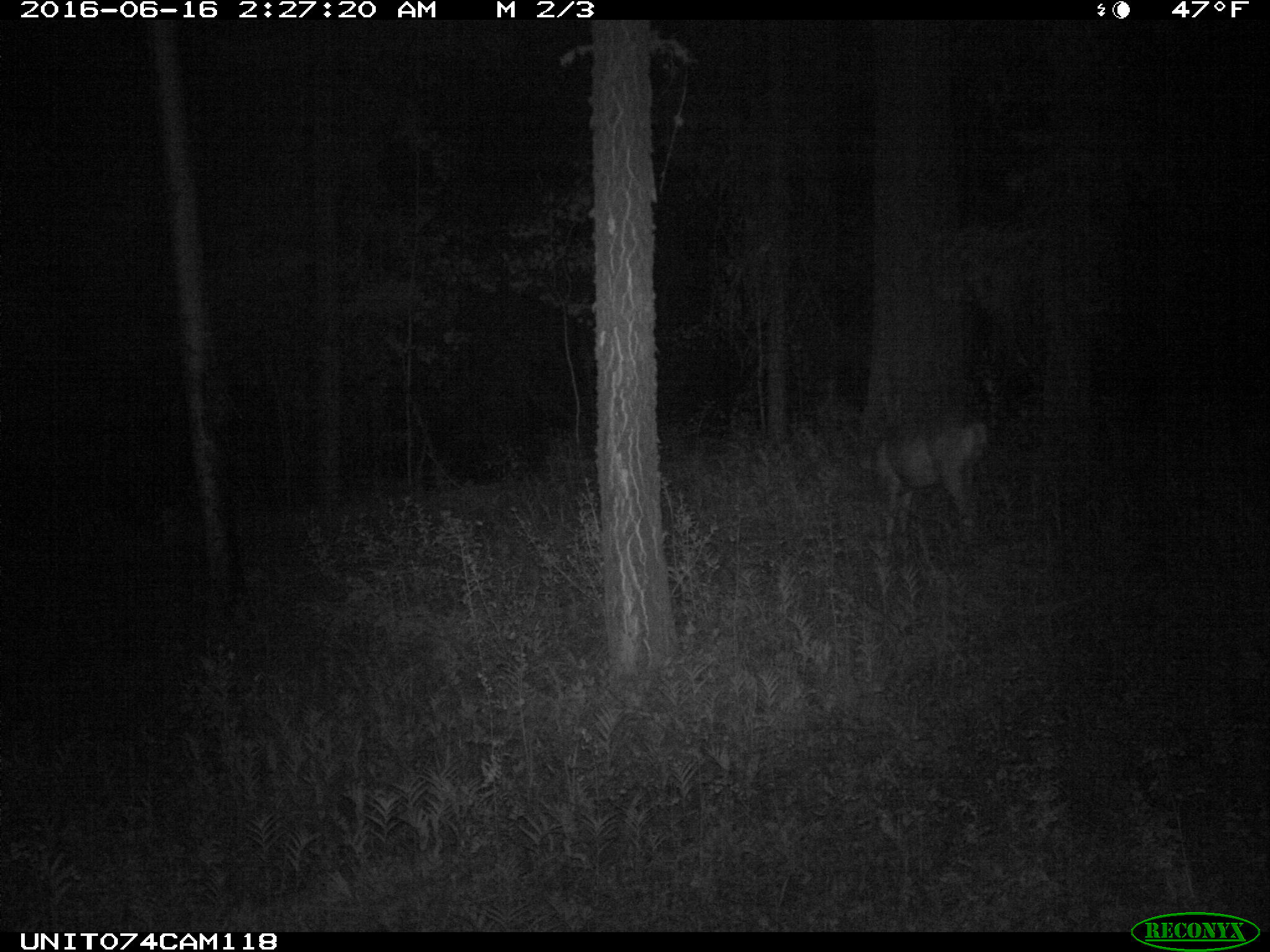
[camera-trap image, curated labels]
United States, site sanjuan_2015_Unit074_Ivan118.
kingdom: Animalia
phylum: Chordata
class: Mammalia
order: Artiodactyla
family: Cervidae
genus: Odocoileus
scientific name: Odocoileus hemionus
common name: mule deer